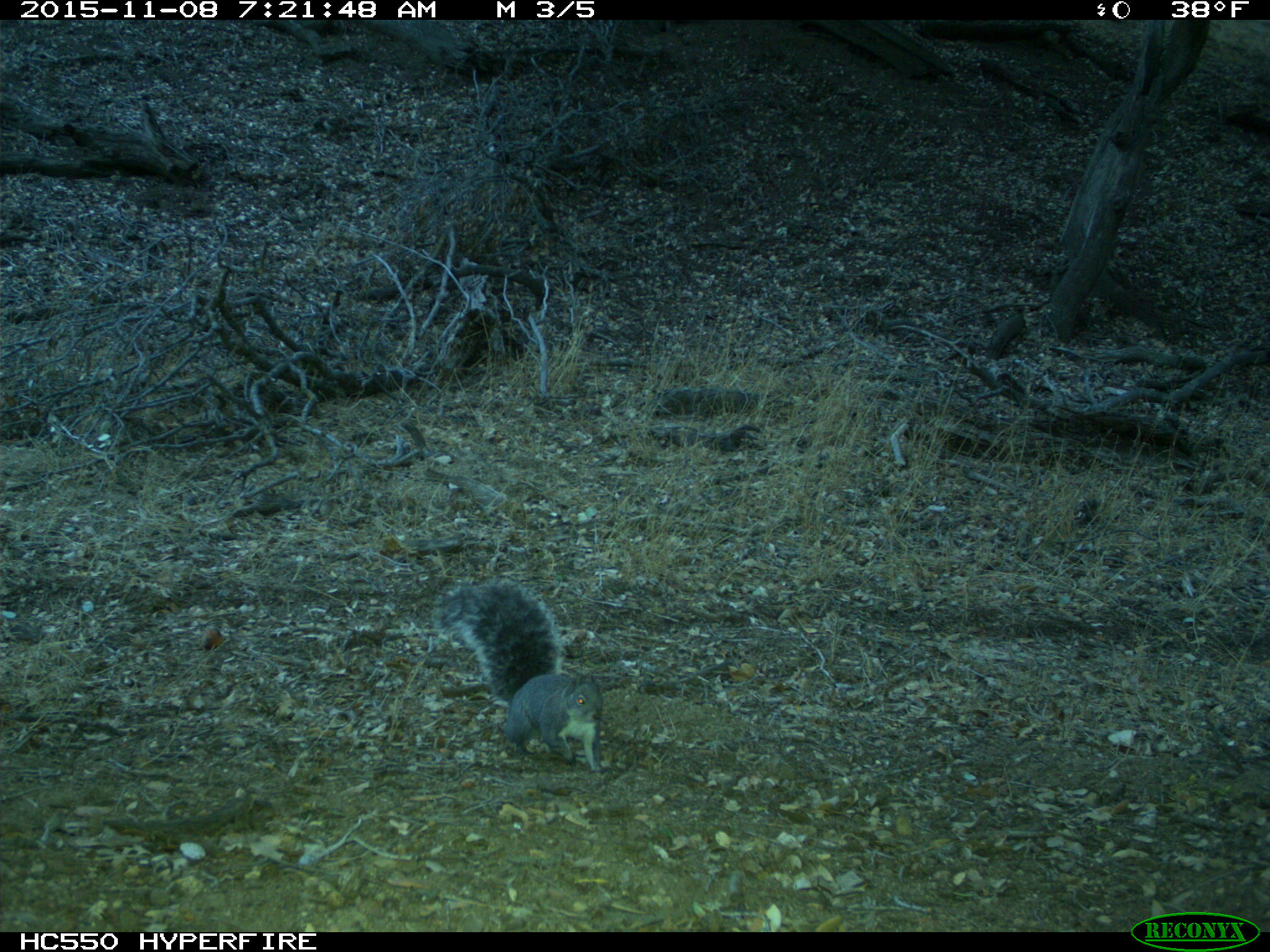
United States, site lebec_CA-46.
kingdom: Animalia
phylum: Chordata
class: Mammalia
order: Rodentia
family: Sciuridae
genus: Sciurus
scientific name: Sciurus carolinensis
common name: eastern gray squirrel